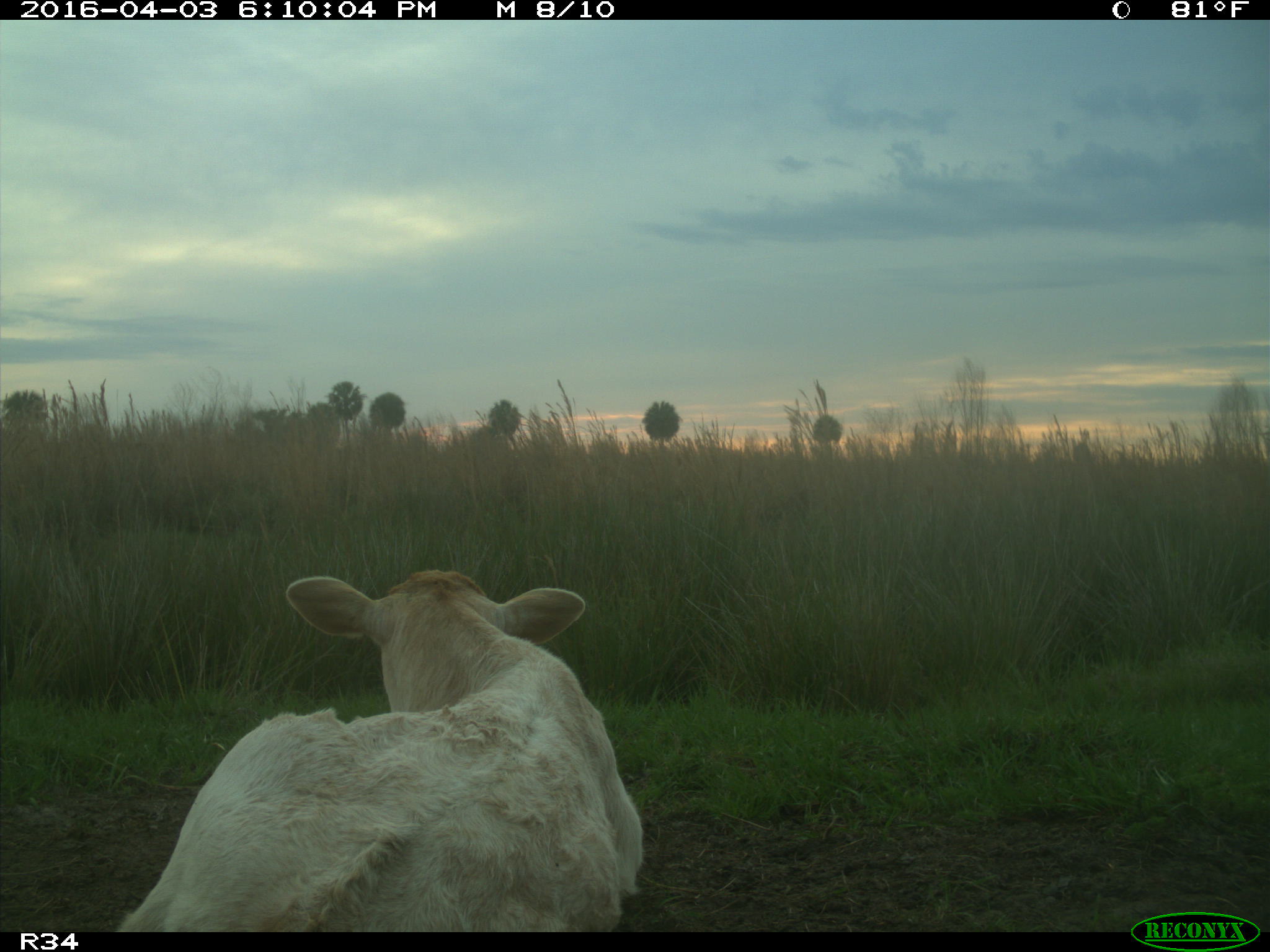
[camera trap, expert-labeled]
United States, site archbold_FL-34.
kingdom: Animalia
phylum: Chordata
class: Mammalia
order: Artiodactyla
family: Bovidae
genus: Bos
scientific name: Bos taurus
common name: domestic cow